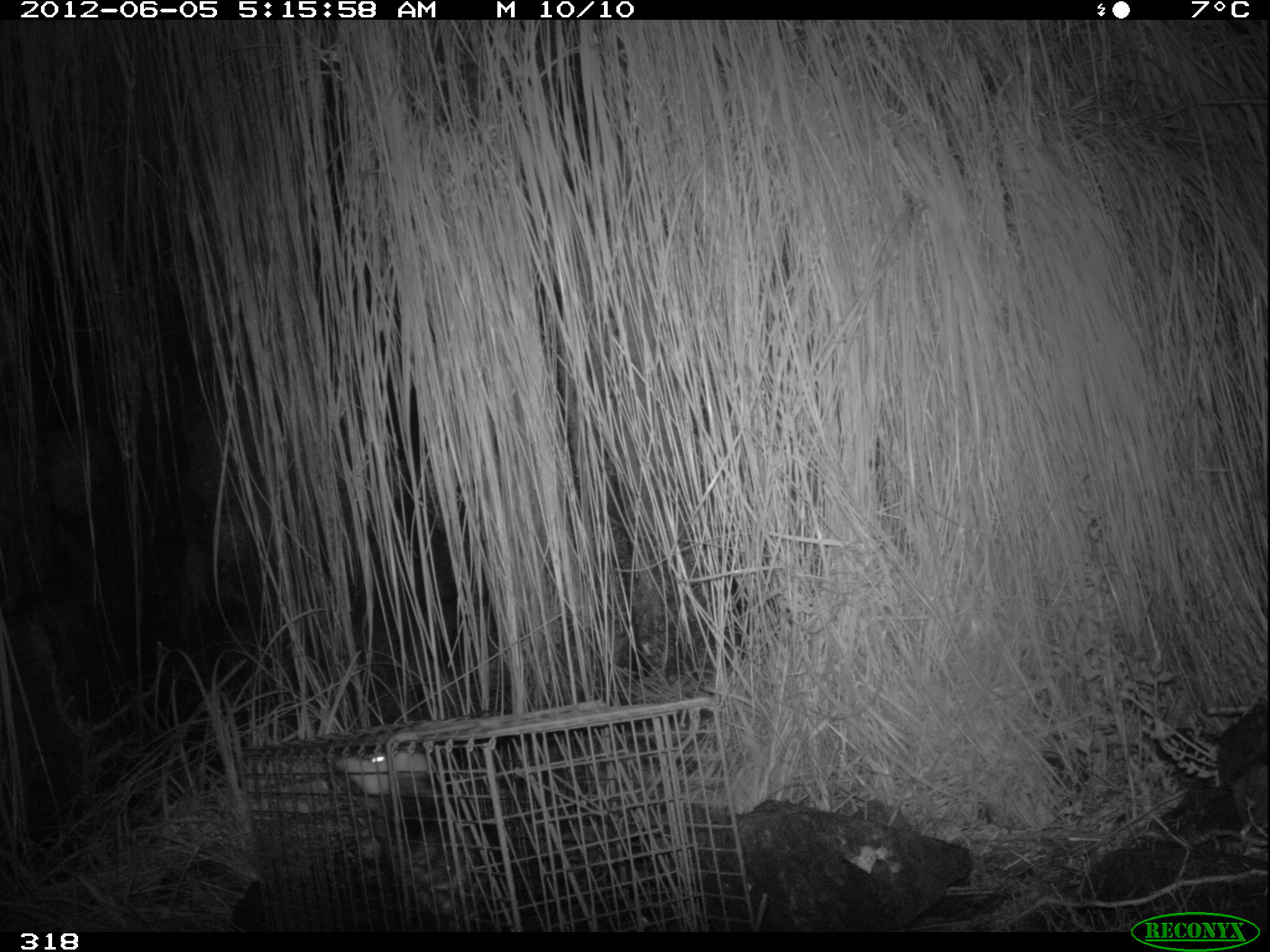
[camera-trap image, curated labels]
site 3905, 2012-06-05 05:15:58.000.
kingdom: Animalia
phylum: Chordata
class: Mammalia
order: Didelphimorphia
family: Didelphidae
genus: Didelphis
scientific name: Didelphis pernigra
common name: andean white-eared opossum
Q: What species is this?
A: Didelphis pernigra (andean white-eared opossum).